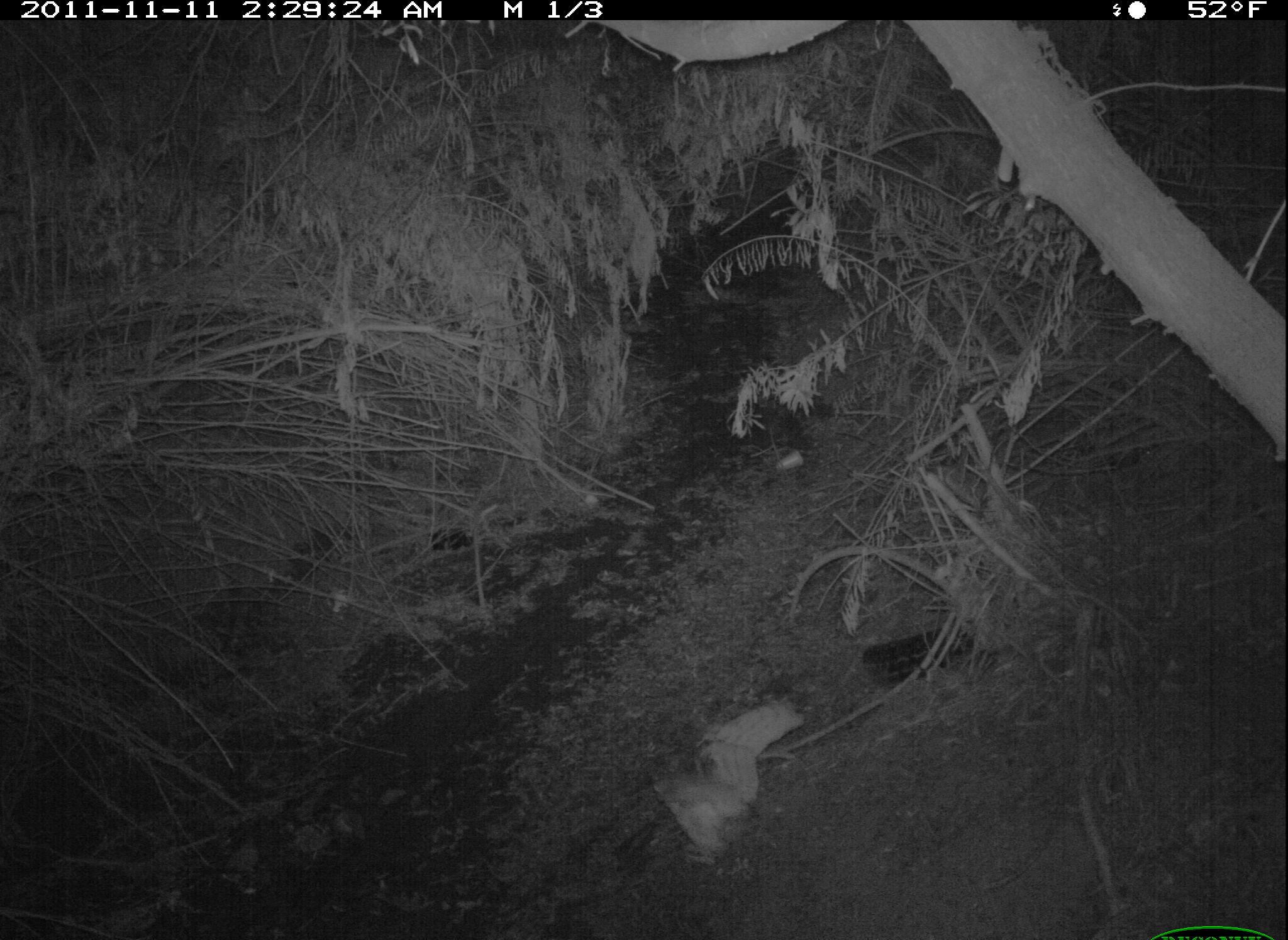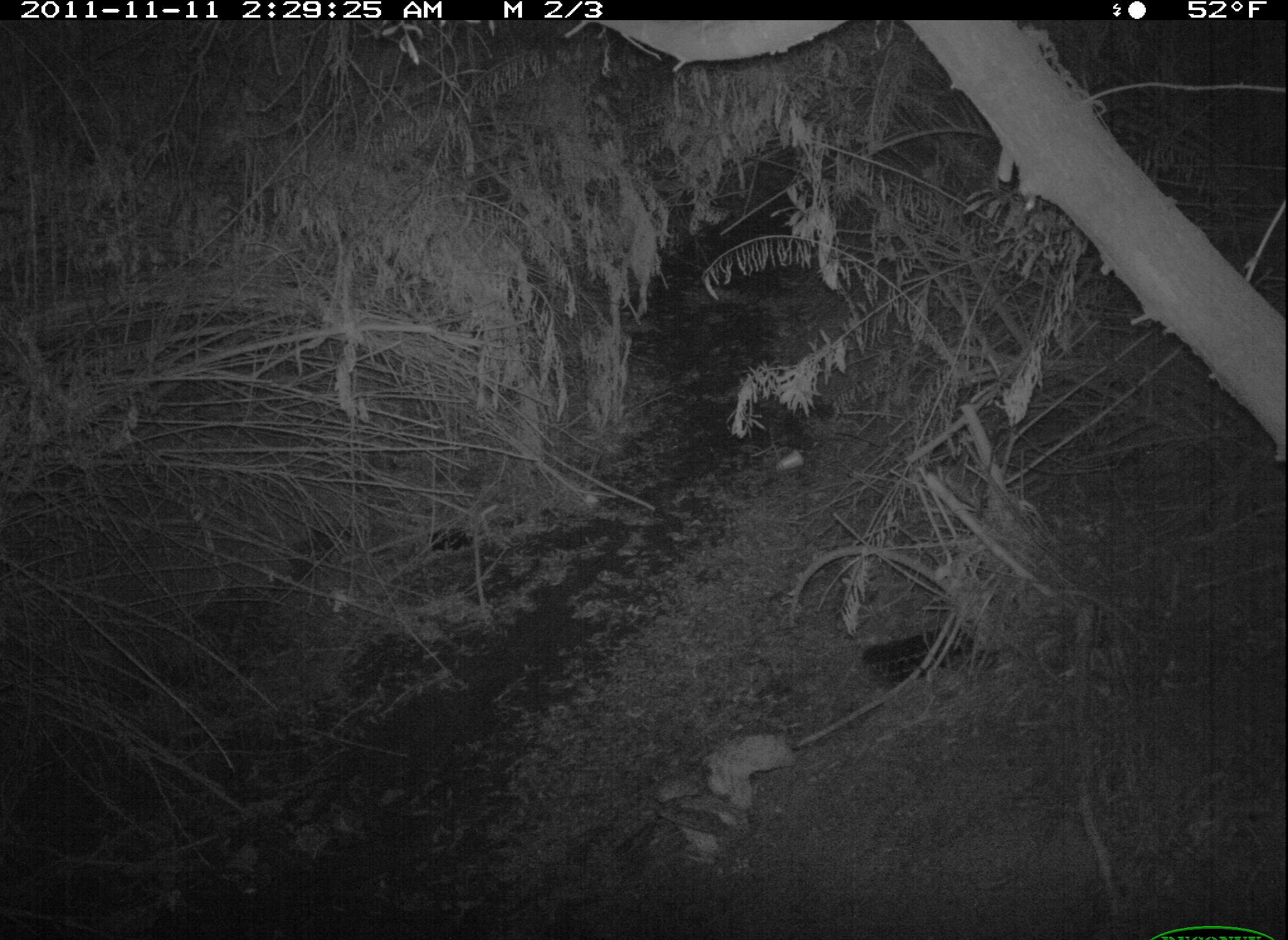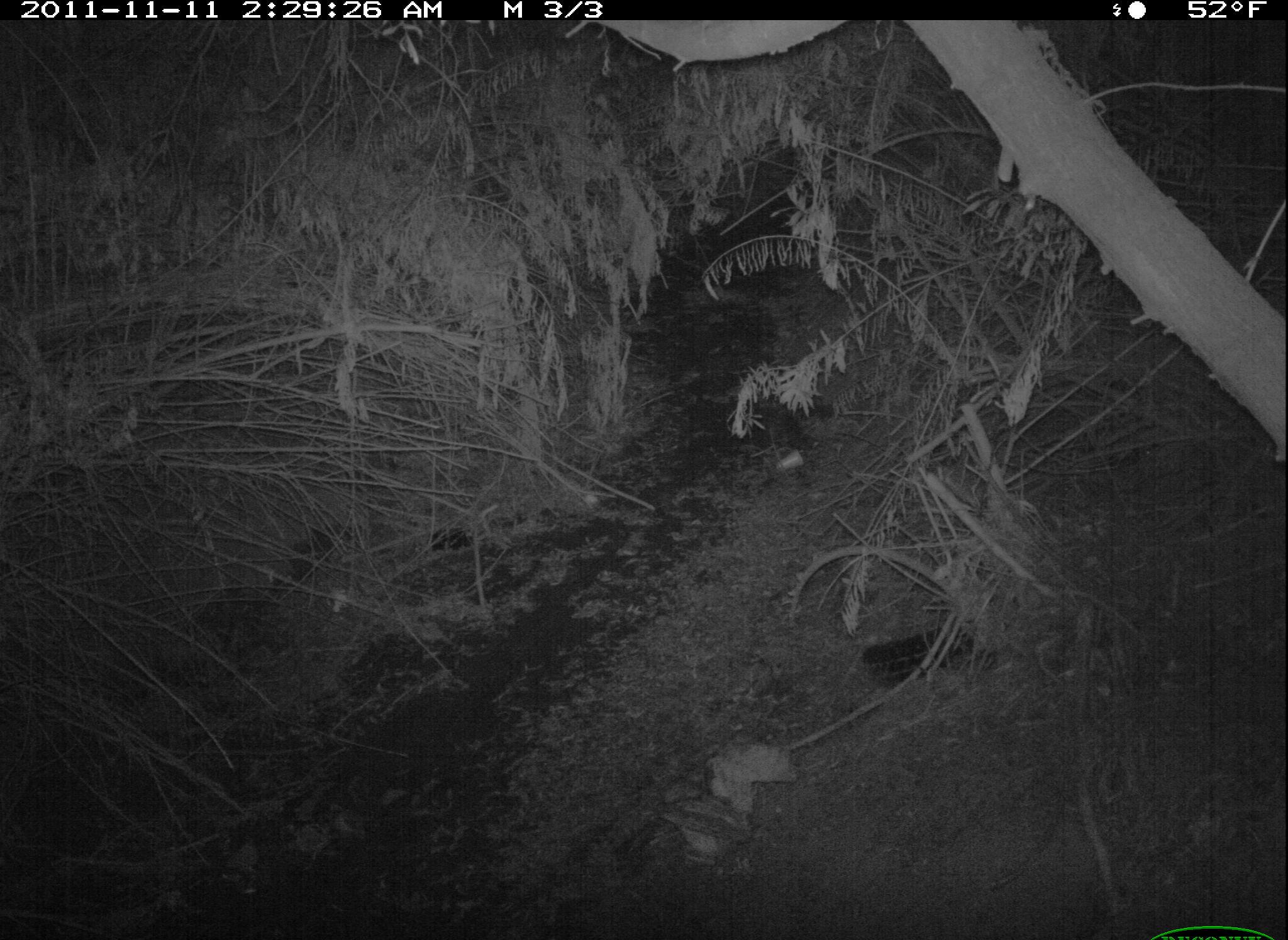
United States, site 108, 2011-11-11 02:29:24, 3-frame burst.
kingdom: Animalia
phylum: Chordata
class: Aves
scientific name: Aves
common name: bird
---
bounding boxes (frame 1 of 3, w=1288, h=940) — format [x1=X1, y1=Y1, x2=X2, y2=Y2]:
bird: [x1=642, y1=684, x2=814, y2=871]